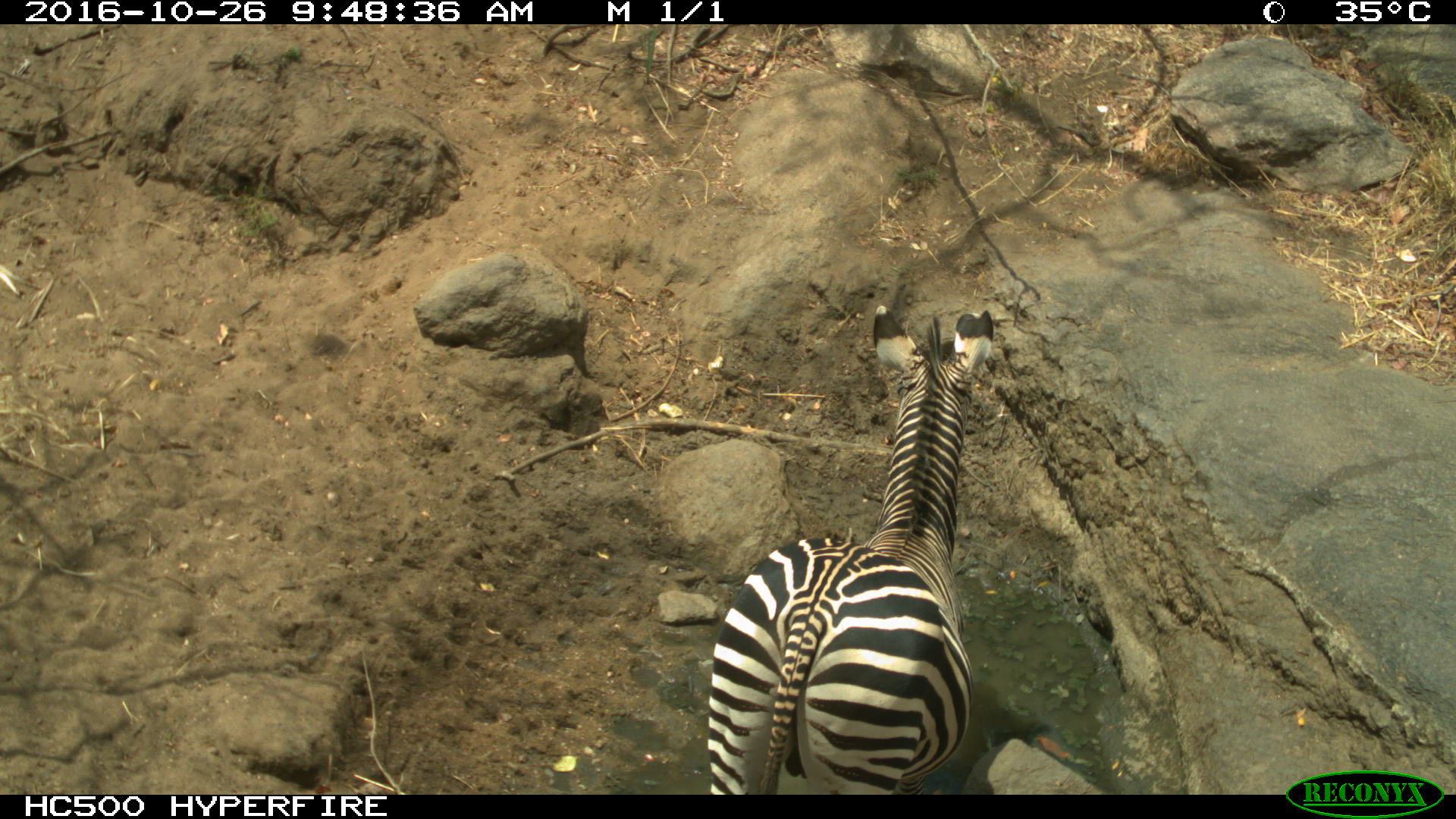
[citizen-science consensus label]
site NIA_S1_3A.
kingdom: Animalia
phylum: Chordata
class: Mammalia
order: Perissodactyla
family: Equidae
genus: Equus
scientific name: Equus quagga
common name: plains zebra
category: zebraplains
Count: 1.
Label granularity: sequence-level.